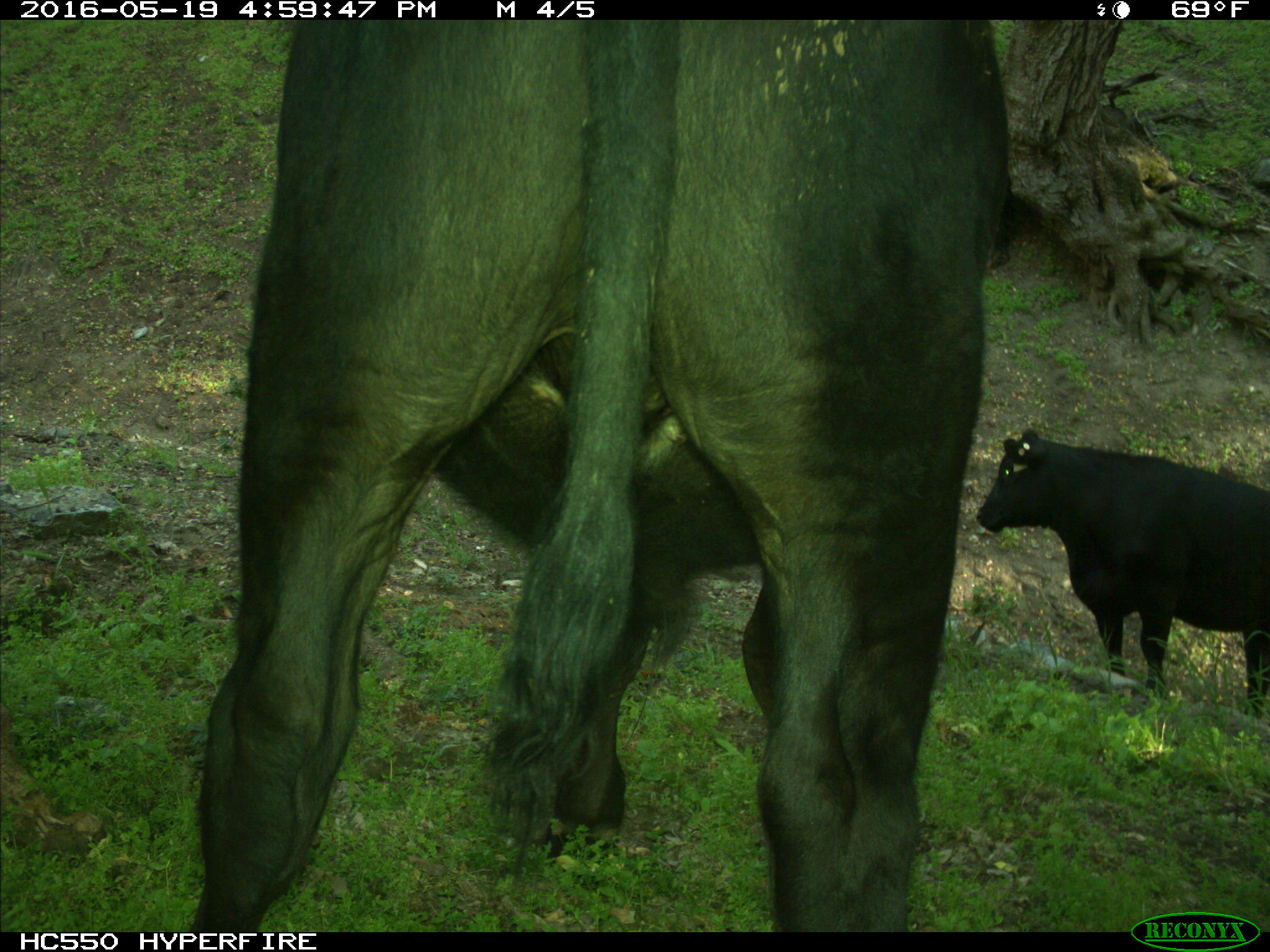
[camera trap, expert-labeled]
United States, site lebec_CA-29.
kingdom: Animalia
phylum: Chordata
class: Mammalia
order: Artiodactyla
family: Bovidae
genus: Bos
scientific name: Bos taurus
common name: domestic cow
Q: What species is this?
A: Bos taurus (domestic cow).